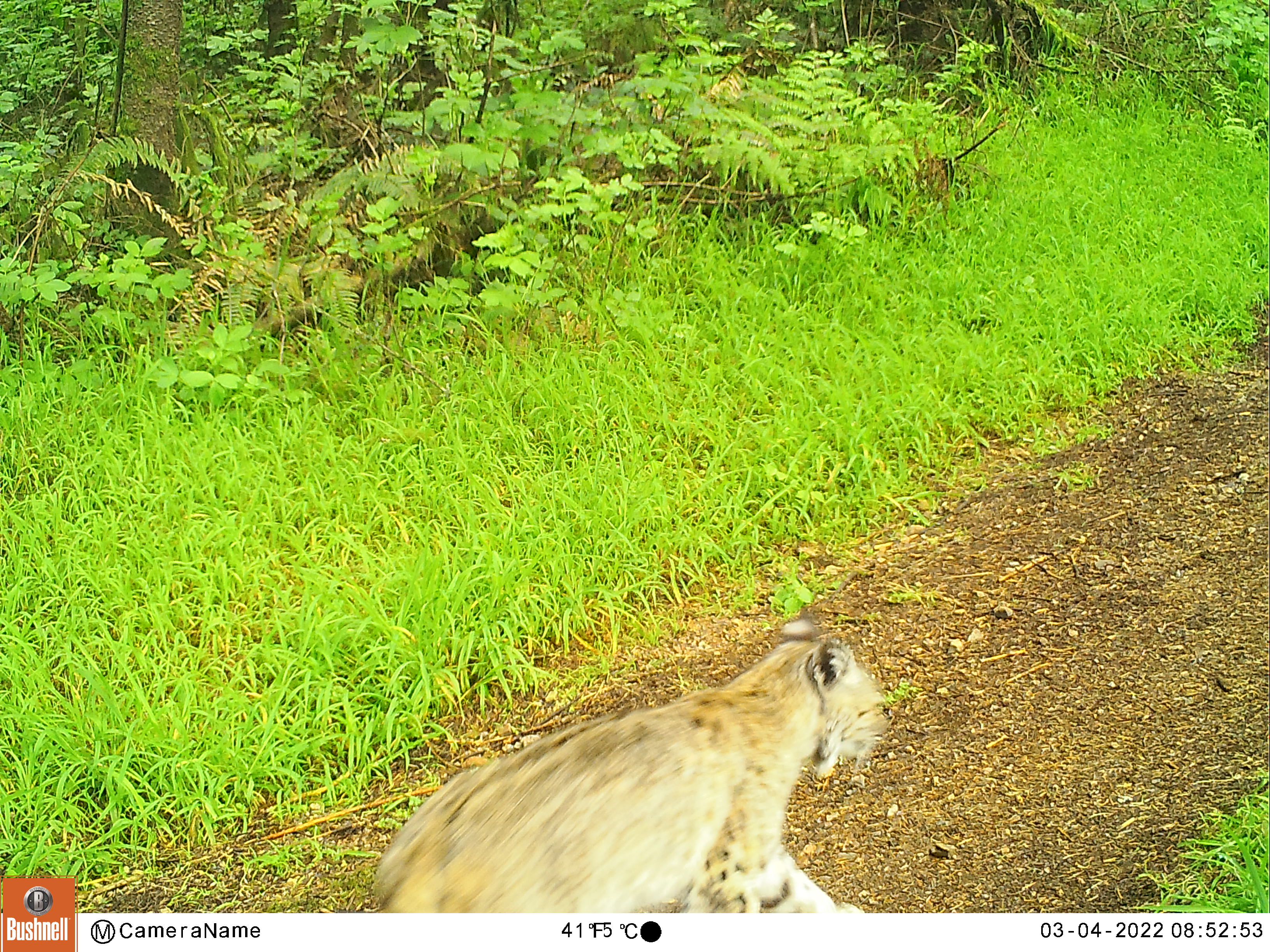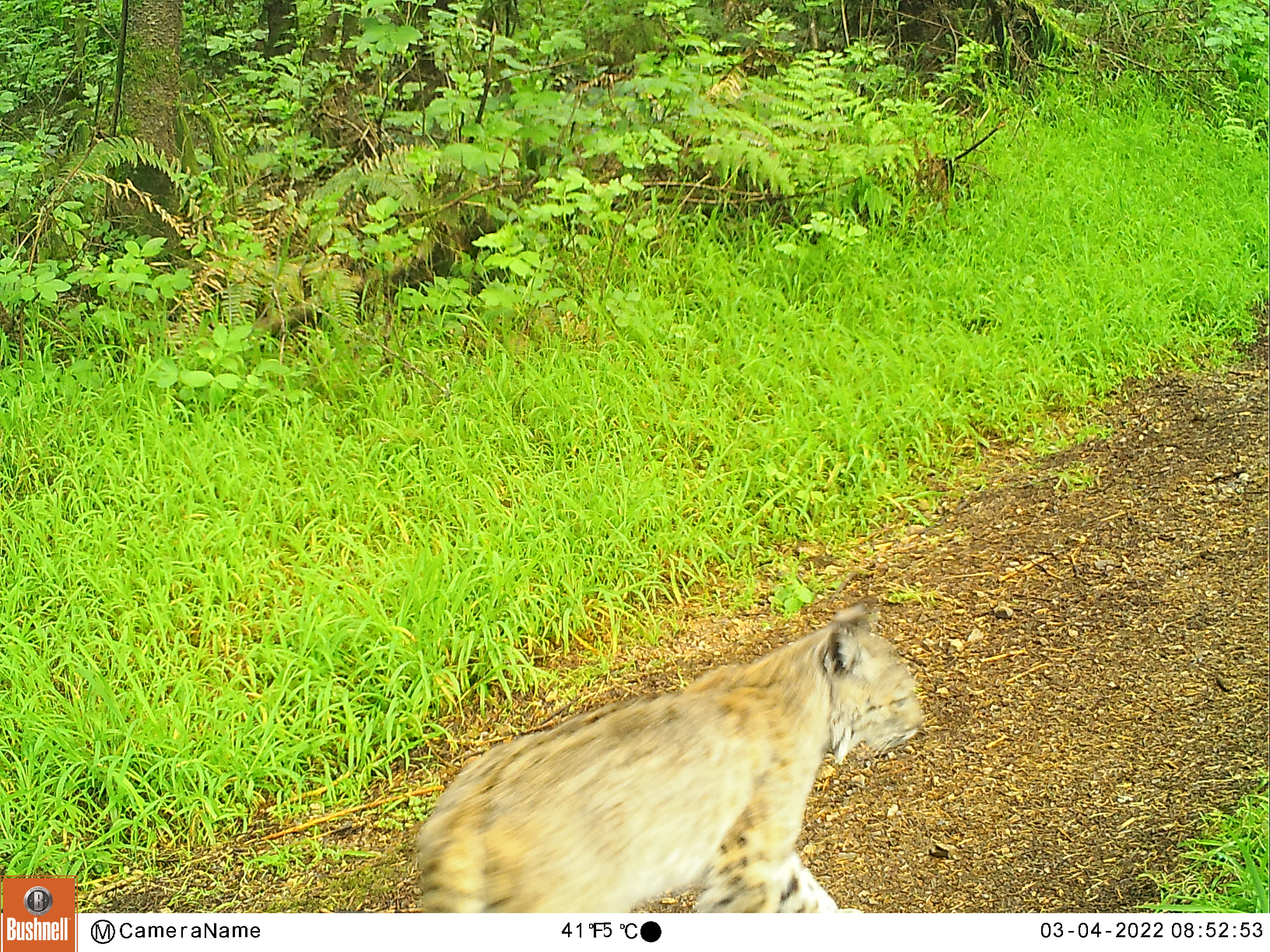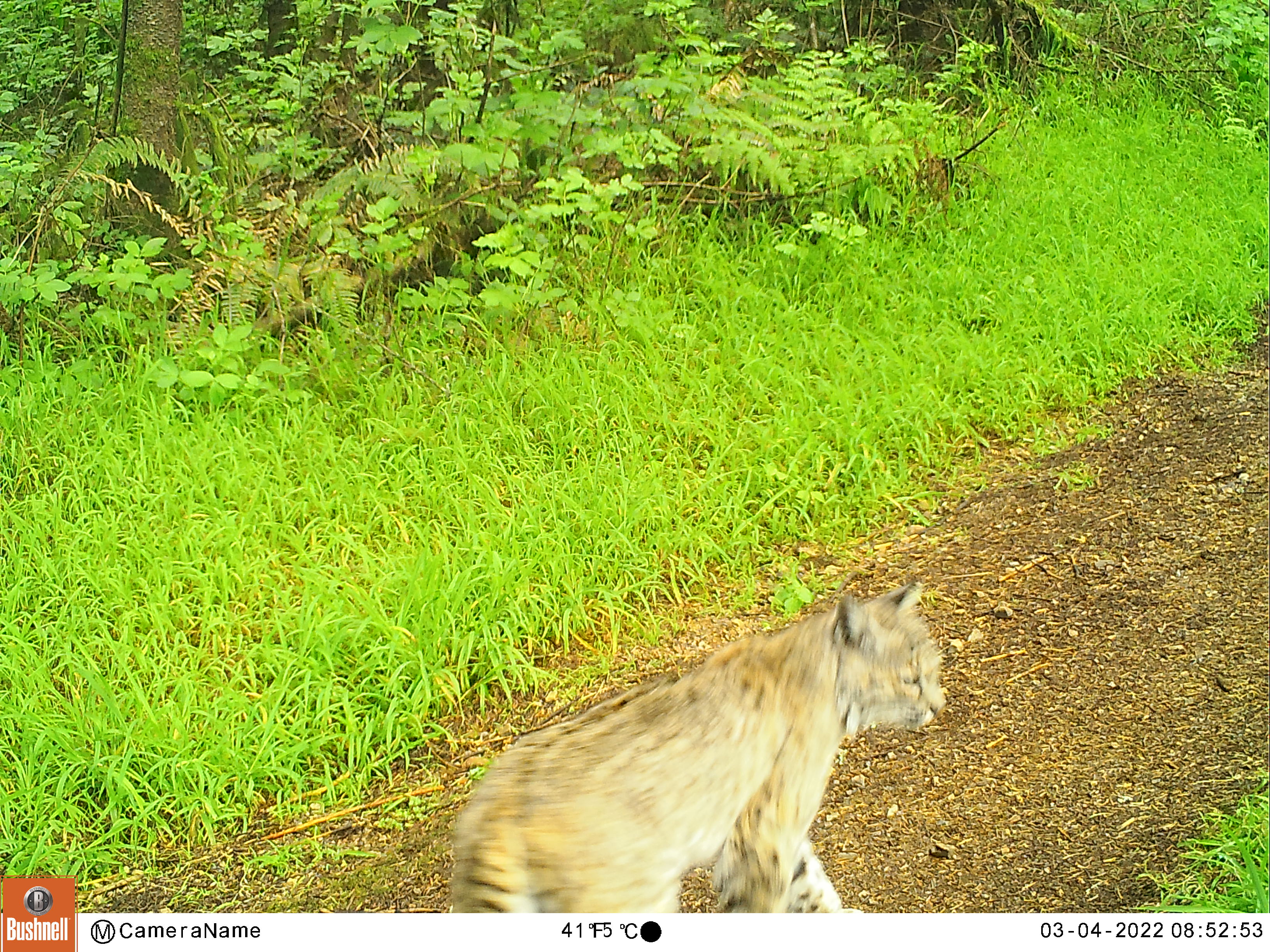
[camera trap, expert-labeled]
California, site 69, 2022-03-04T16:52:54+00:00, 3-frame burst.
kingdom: Animalia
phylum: Chordata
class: Mammalia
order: Carnivora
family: Felidae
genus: Lynx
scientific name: Lynx rufus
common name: bobcat